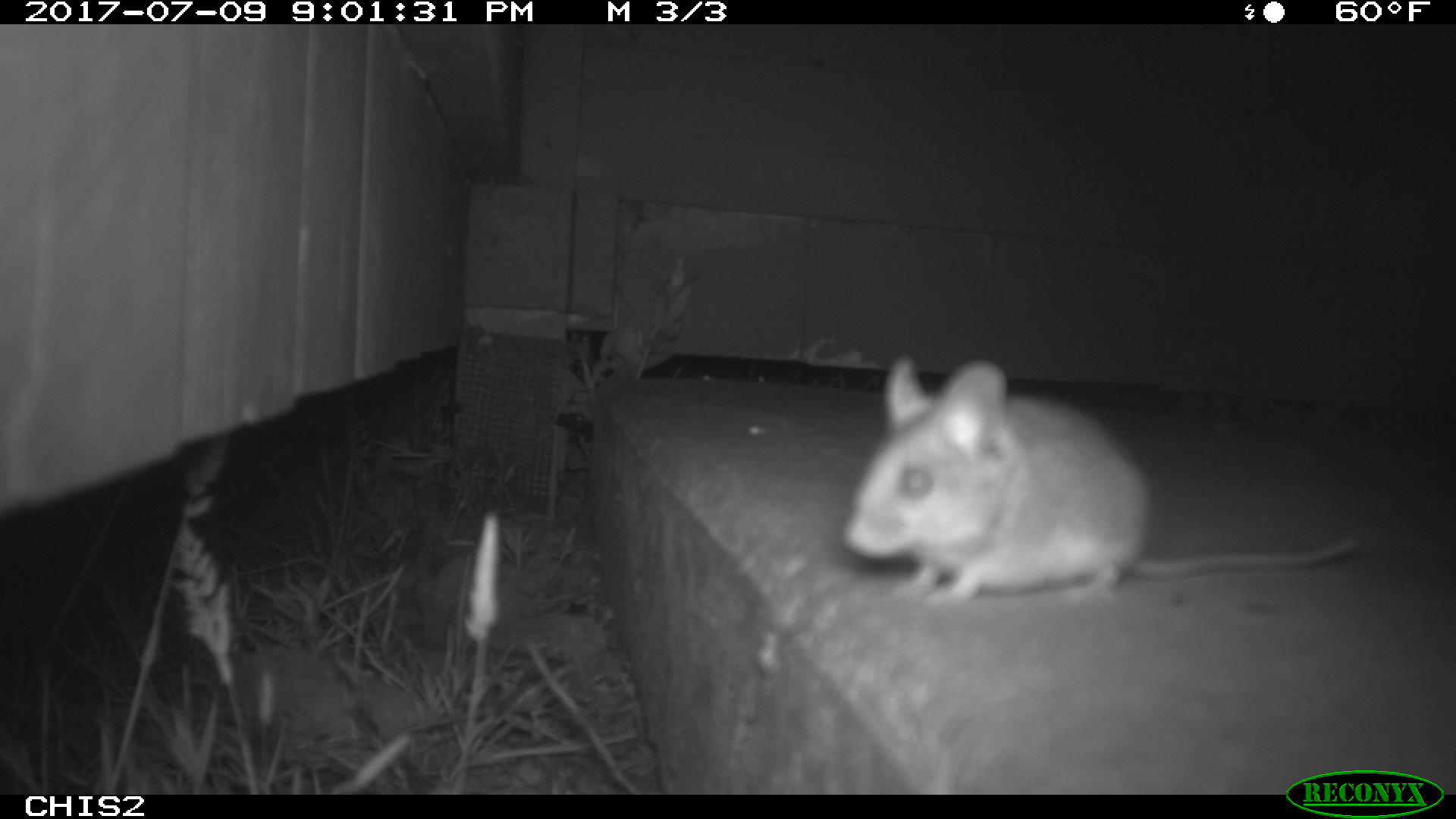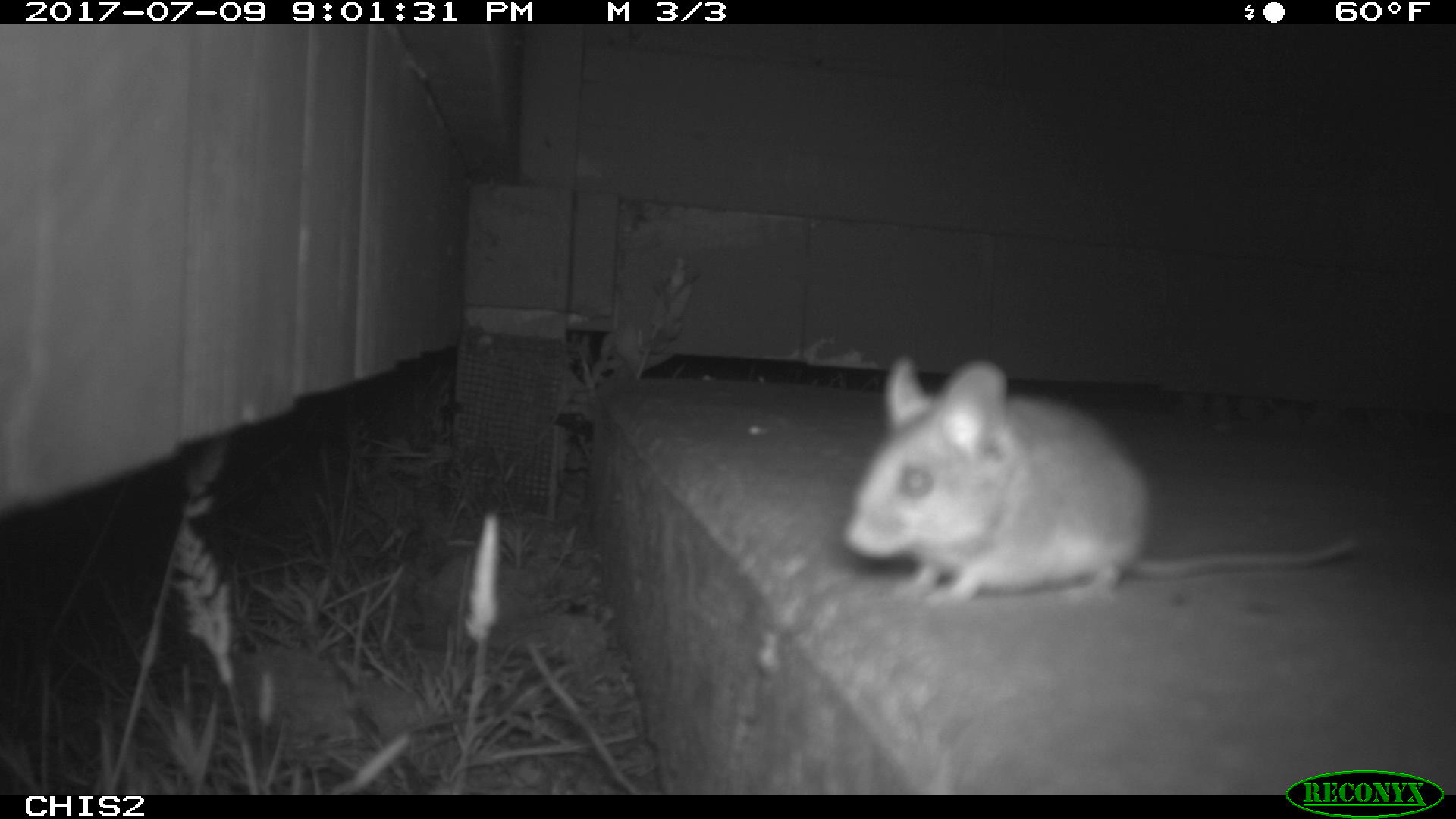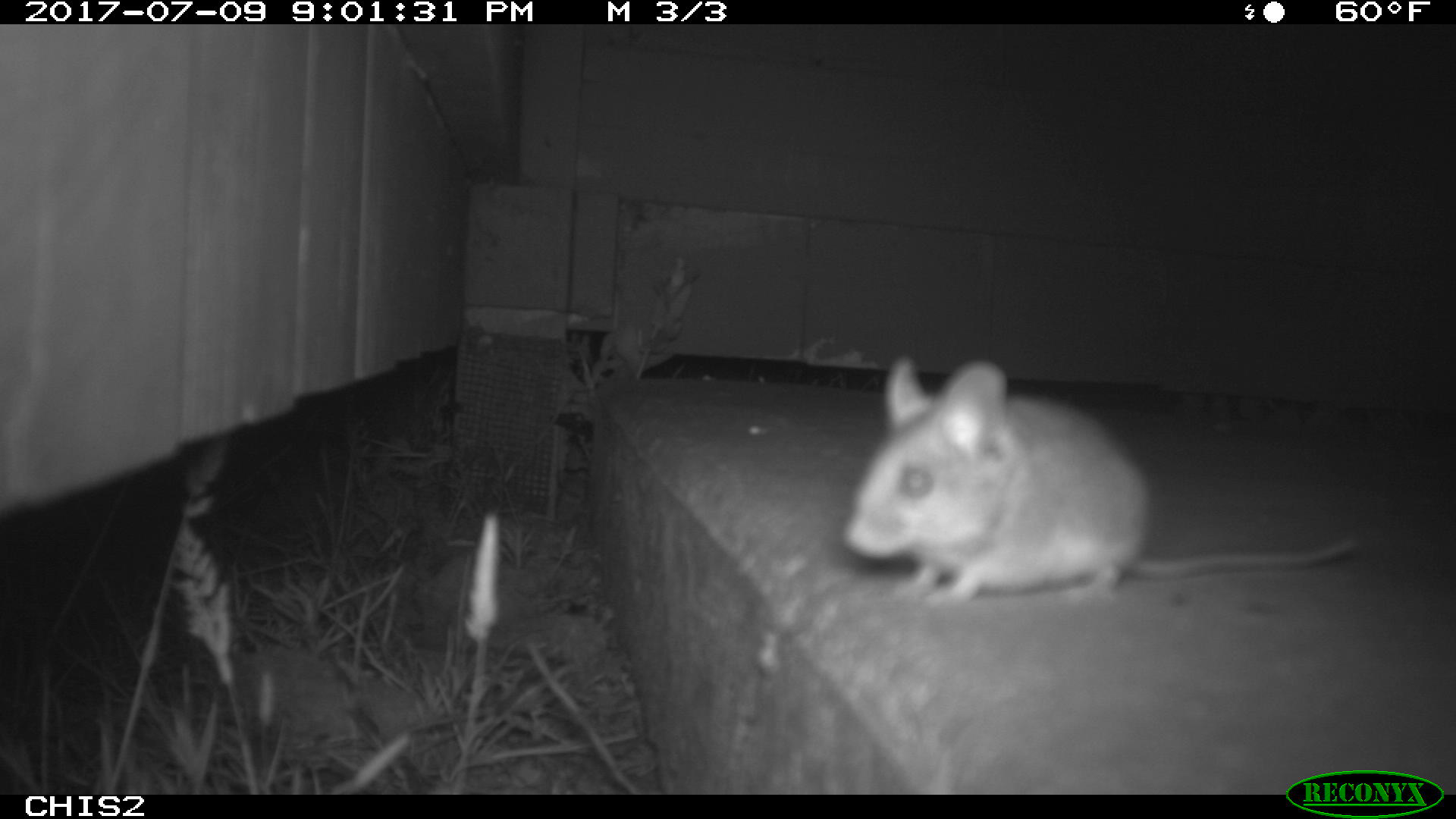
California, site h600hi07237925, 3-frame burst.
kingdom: Animalia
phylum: Chordata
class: Mammalia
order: Rodentia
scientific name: Rodentia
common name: rodent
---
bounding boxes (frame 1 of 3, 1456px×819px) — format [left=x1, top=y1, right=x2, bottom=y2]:
rodent: [left=844, top=356, right=1351, bottom=609]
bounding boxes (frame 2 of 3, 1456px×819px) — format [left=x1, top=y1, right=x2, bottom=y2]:
rodent: [left=837, top=350, right=1362, bottom=610]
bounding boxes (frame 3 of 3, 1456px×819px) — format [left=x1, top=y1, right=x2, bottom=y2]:
rodent: [left=845, top=354, right=1359, bottom=604]